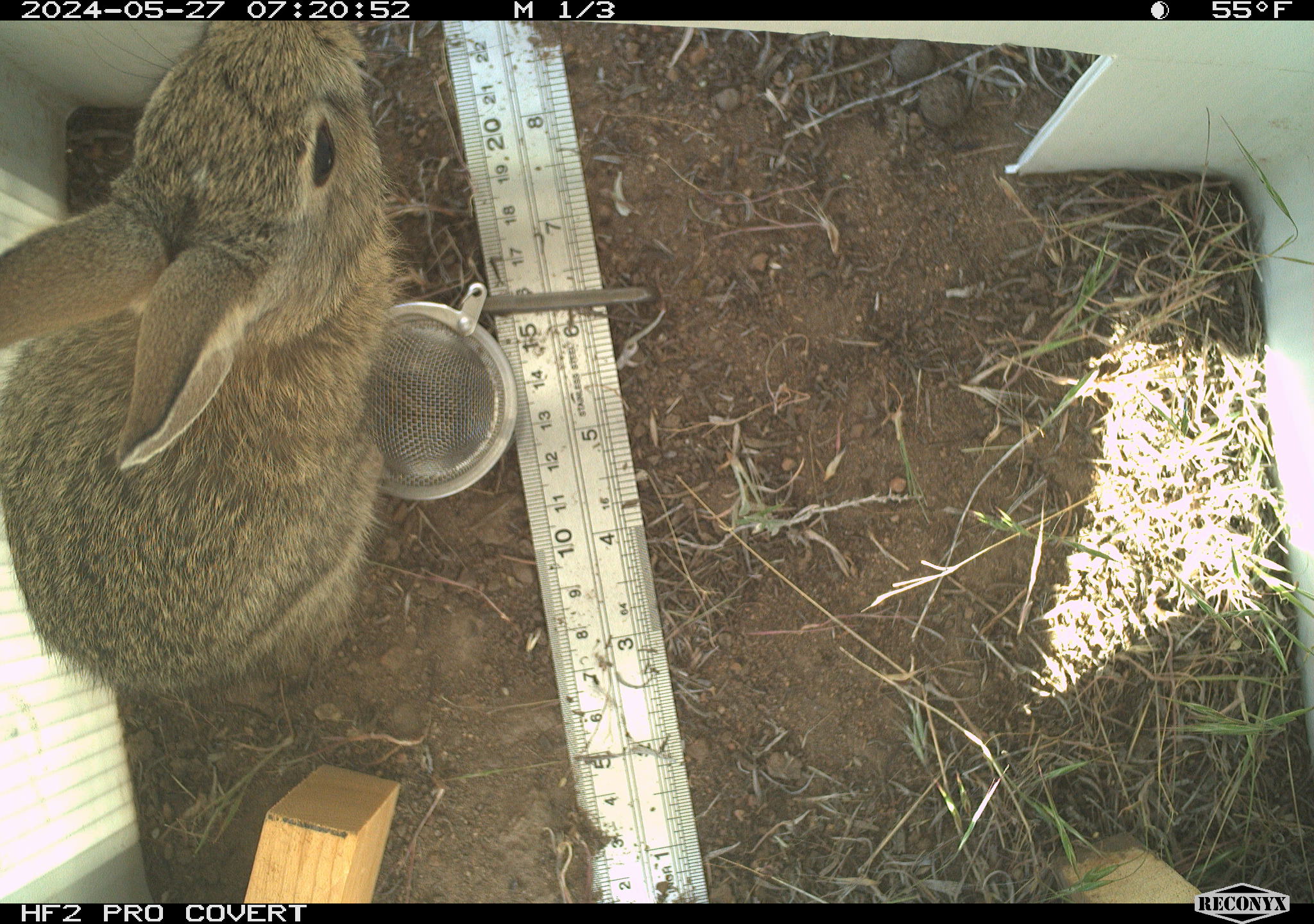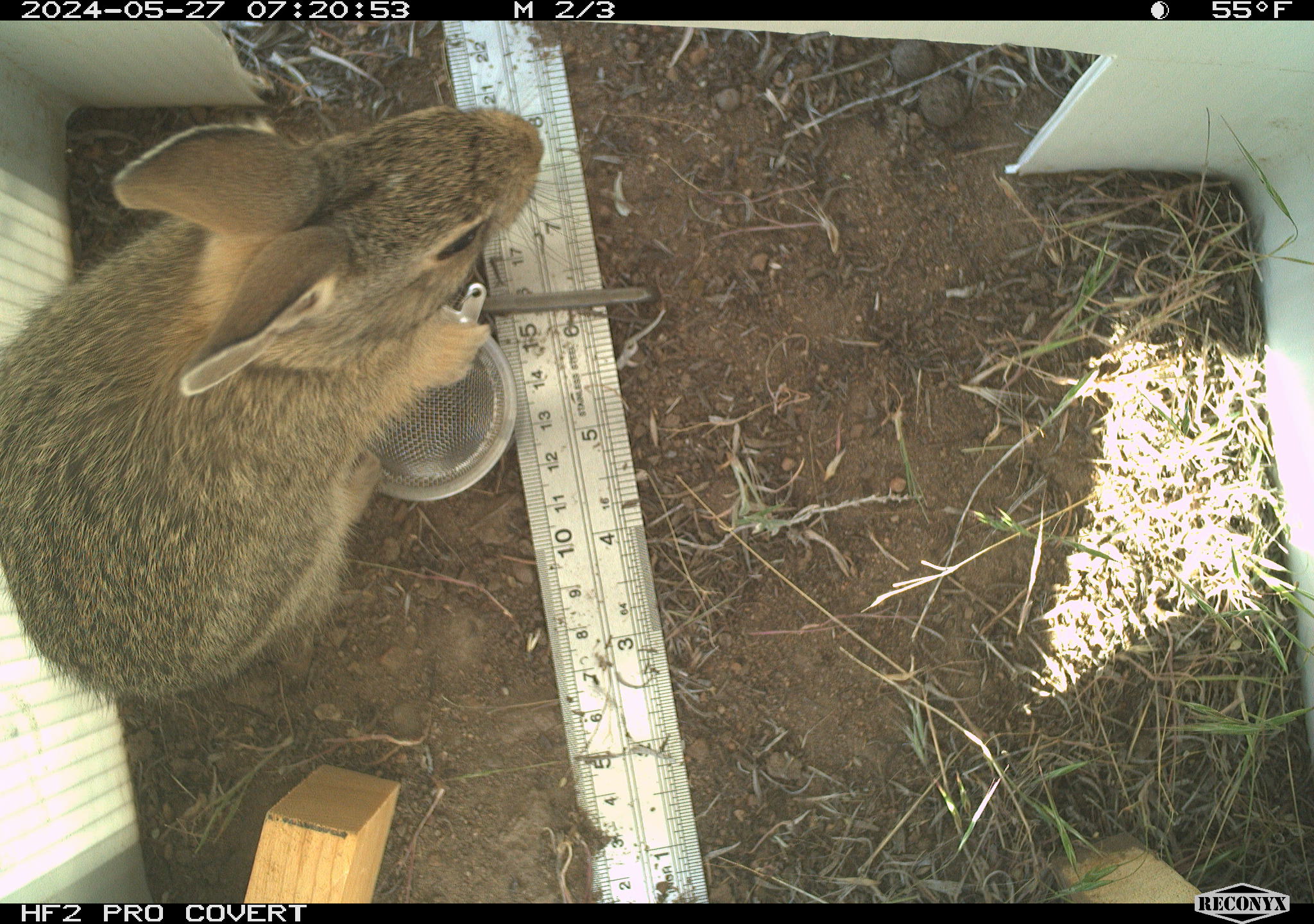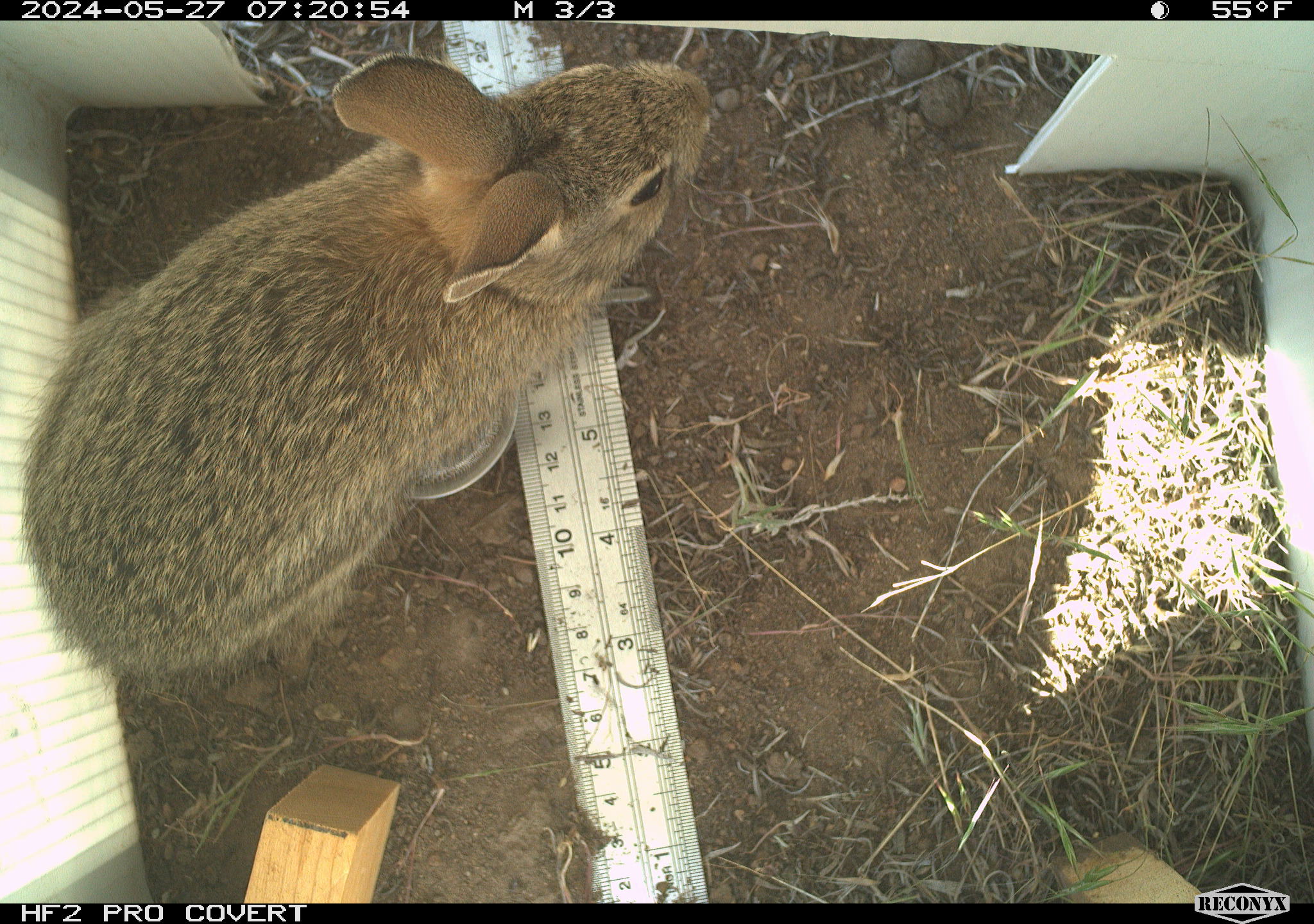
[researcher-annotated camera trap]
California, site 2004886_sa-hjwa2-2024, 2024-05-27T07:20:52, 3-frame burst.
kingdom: Animalia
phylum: Chordata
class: Mammalia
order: Lagomorpha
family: Leporidae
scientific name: Leporidae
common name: rabbit or hare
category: rabbit and hare family